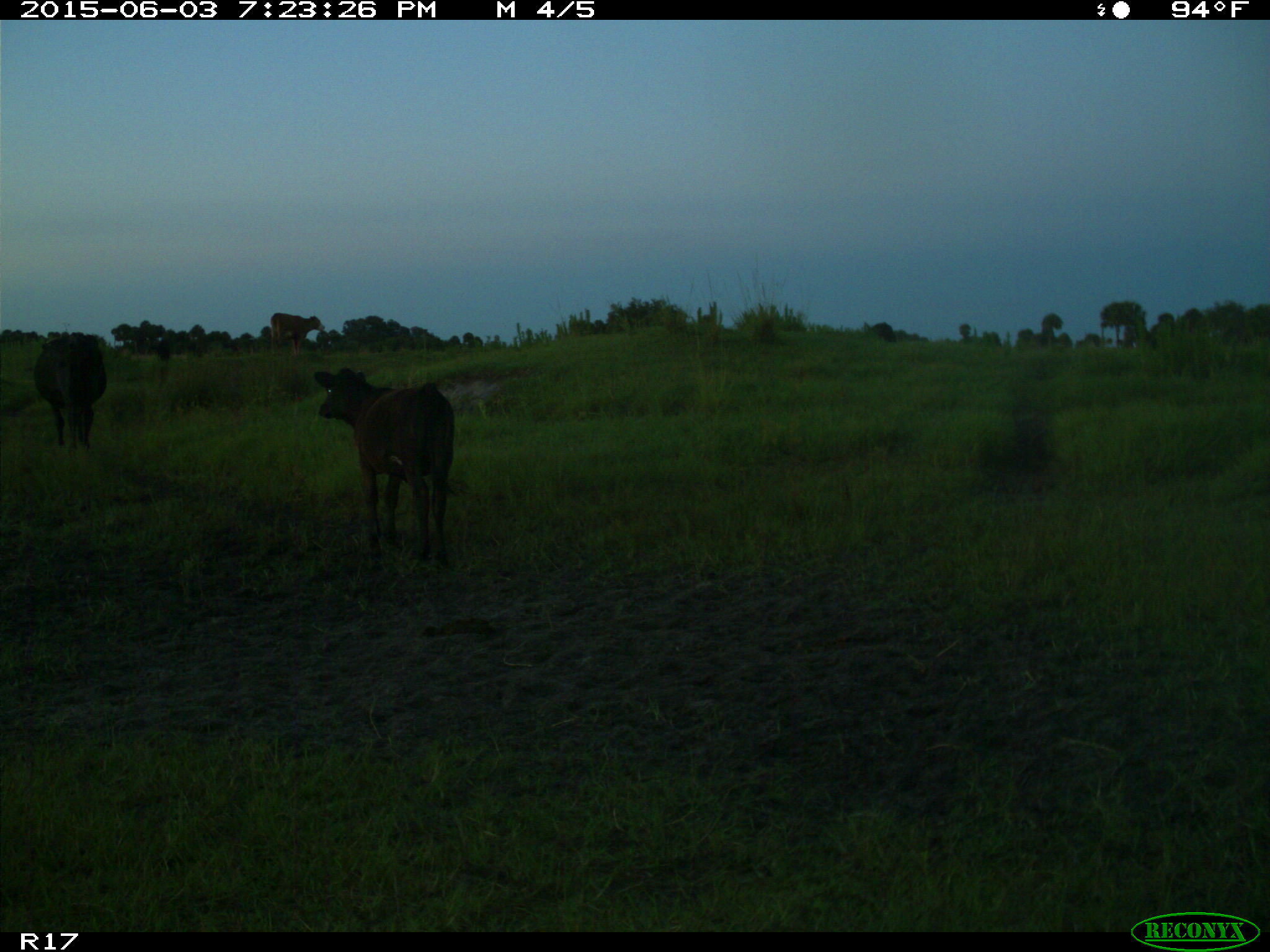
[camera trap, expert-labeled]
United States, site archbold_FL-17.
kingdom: Animalia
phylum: Chordata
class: Mammalia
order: Artiodactyla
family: Bovidae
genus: Bos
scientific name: Bos taurus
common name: domestic cow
Bos taurus (domestic cow).